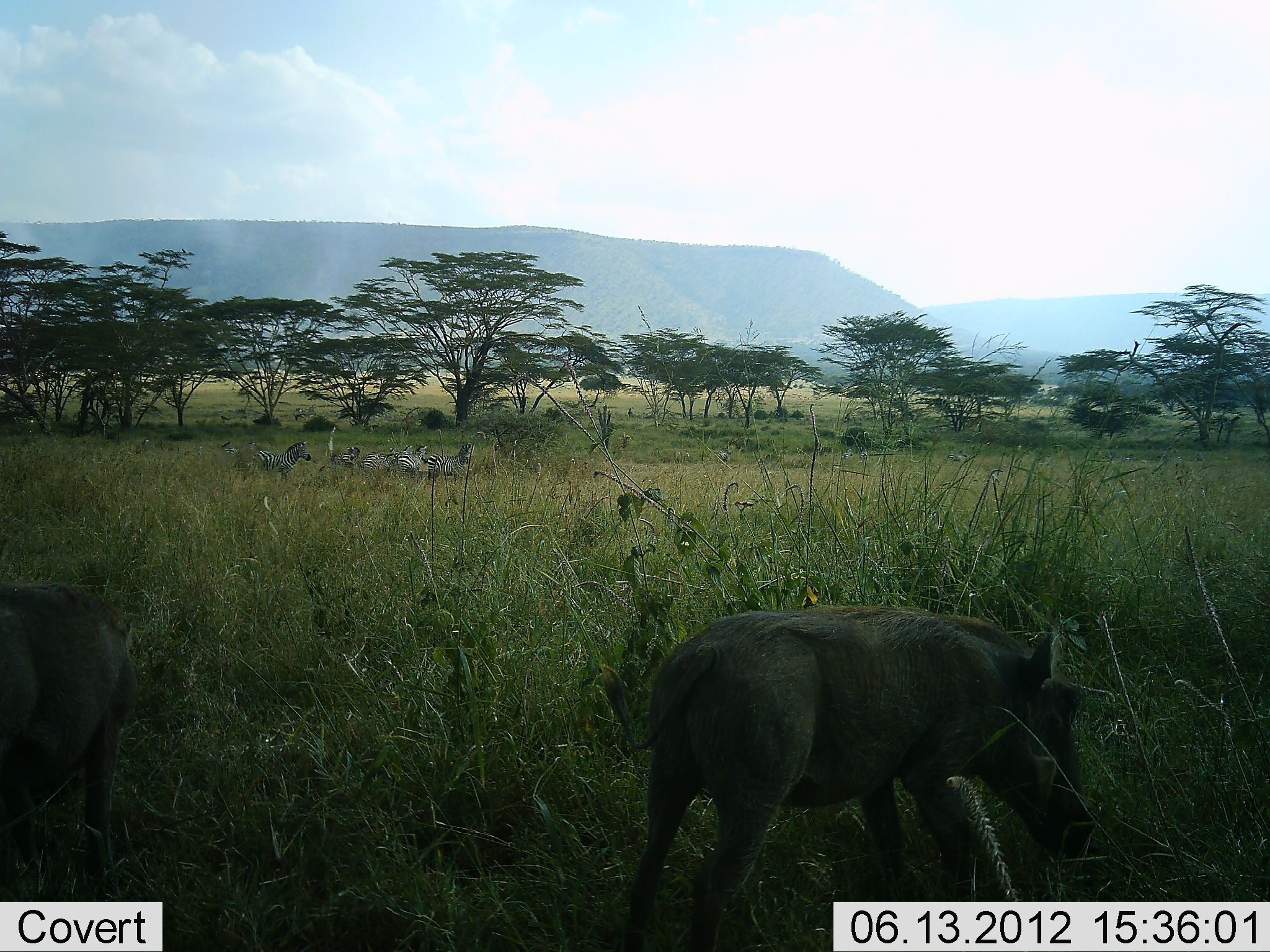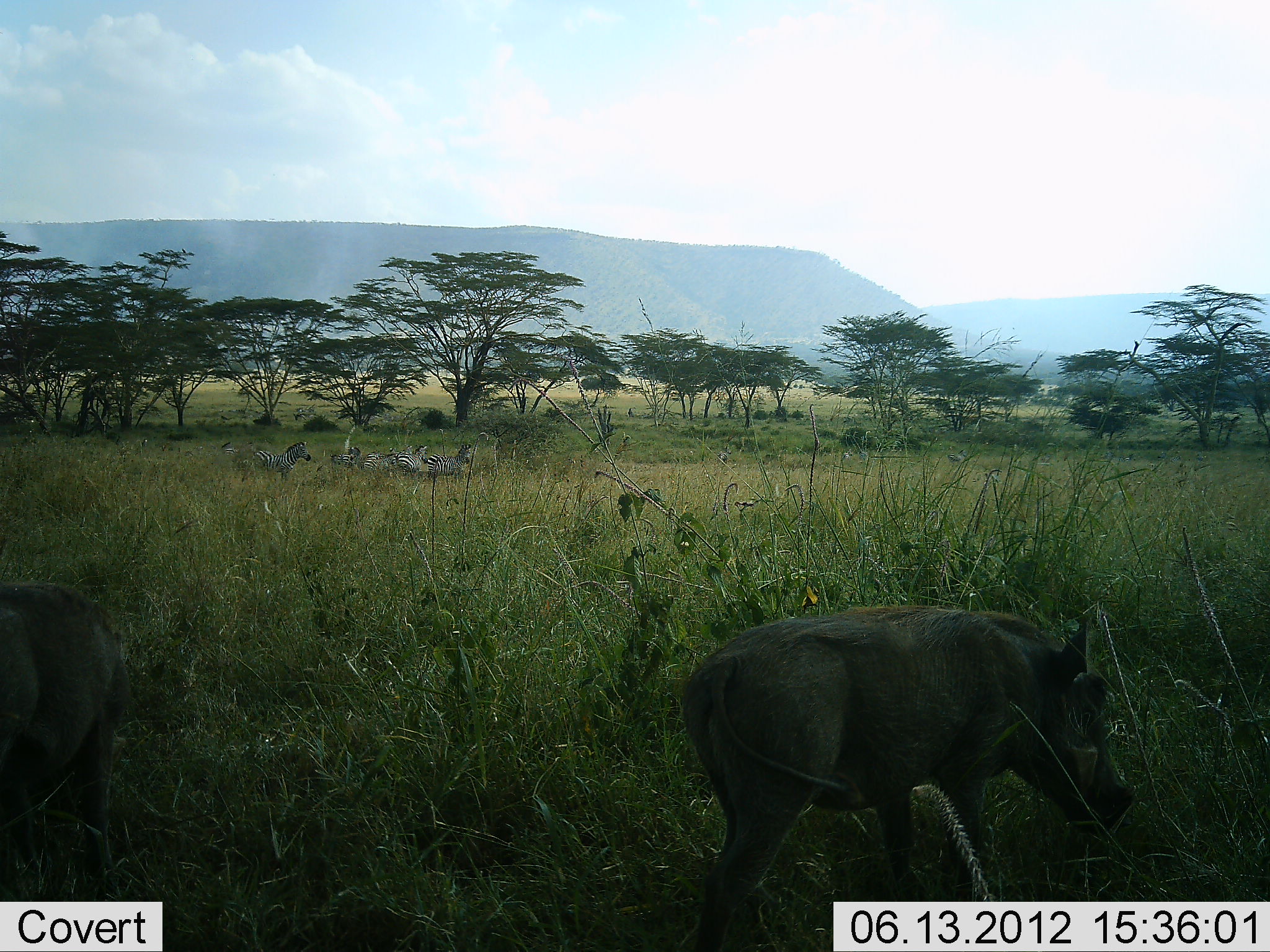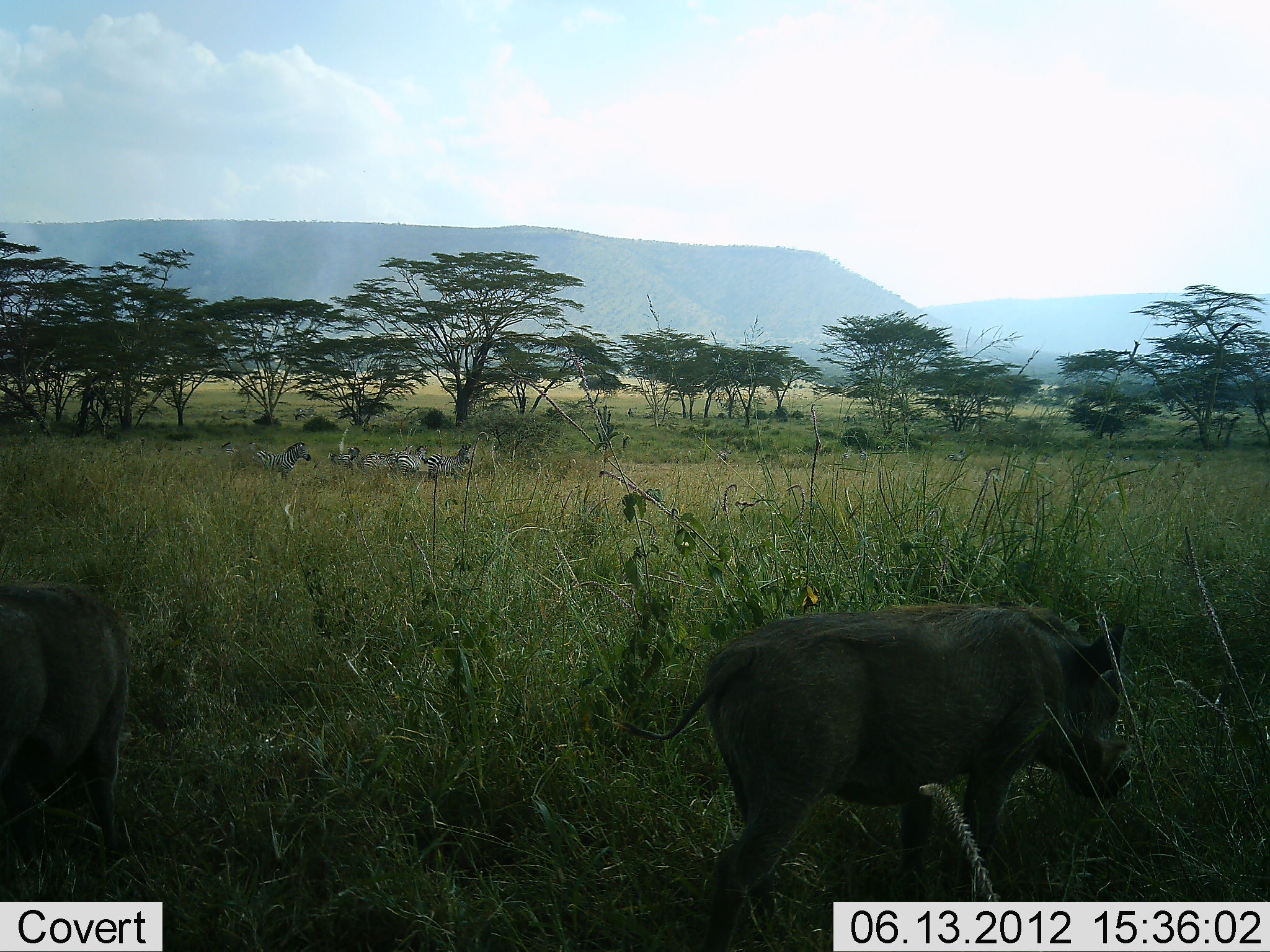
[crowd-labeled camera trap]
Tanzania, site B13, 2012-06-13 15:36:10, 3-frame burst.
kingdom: Animalia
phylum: Chordata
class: Mammalia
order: Artiodactyla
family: Suidae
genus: Phacochoerus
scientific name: Phacochoerus africanus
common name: warthog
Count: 2.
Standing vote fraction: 45%.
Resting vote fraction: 0%.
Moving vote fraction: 45%.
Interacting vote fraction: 0%.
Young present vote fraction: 0%.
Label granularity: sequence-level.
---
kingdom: Animalia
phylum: Chordata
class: Mammalia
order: Perissodactyla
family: Equidae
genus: Equus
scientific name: Equus quagga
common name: plains zebra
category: zebra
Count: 5.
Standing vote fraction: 100%.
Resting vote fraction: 0%.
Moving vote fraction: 0%.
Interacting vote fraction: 0%.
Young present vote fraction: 0%.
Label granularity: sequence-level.